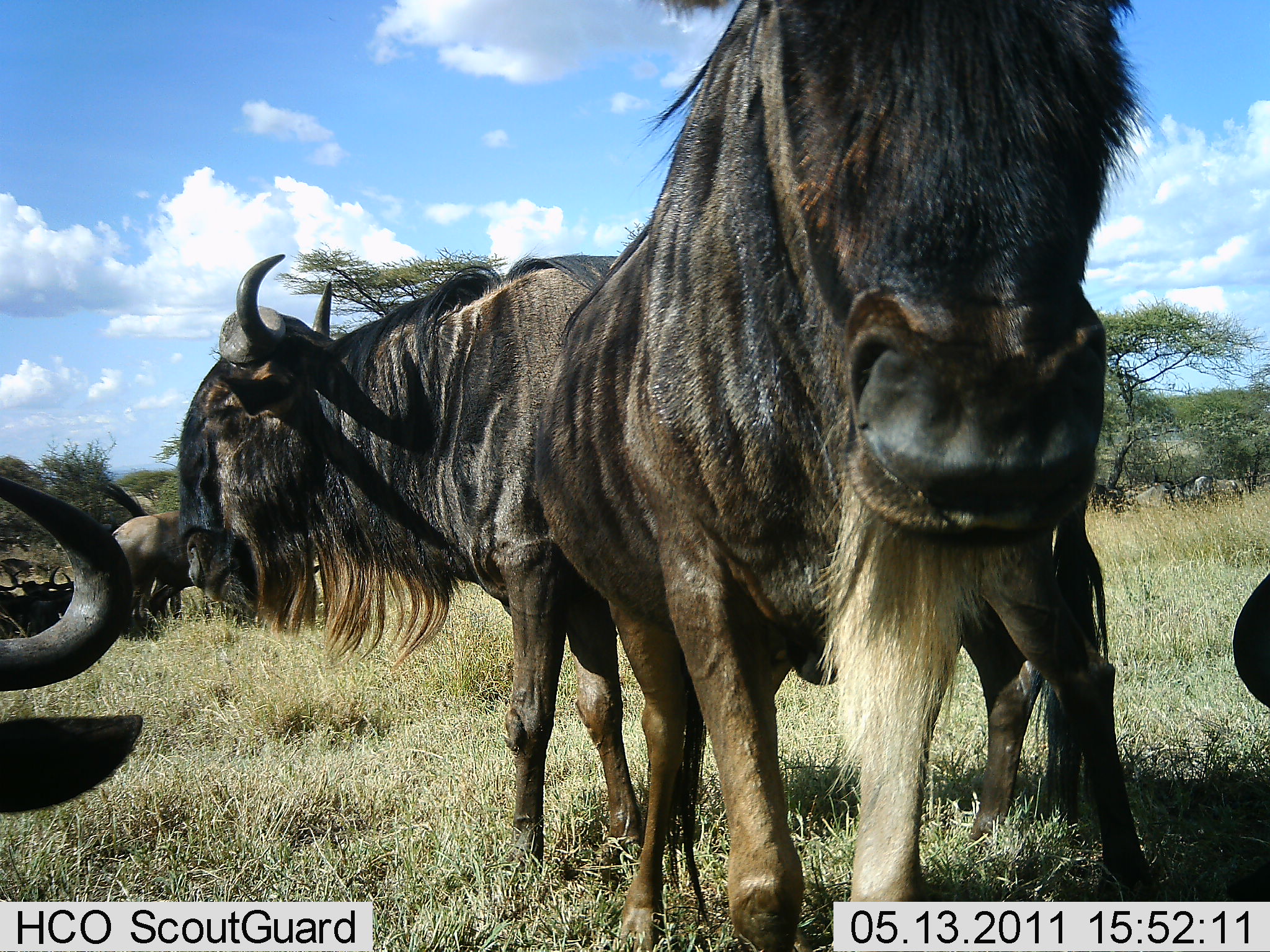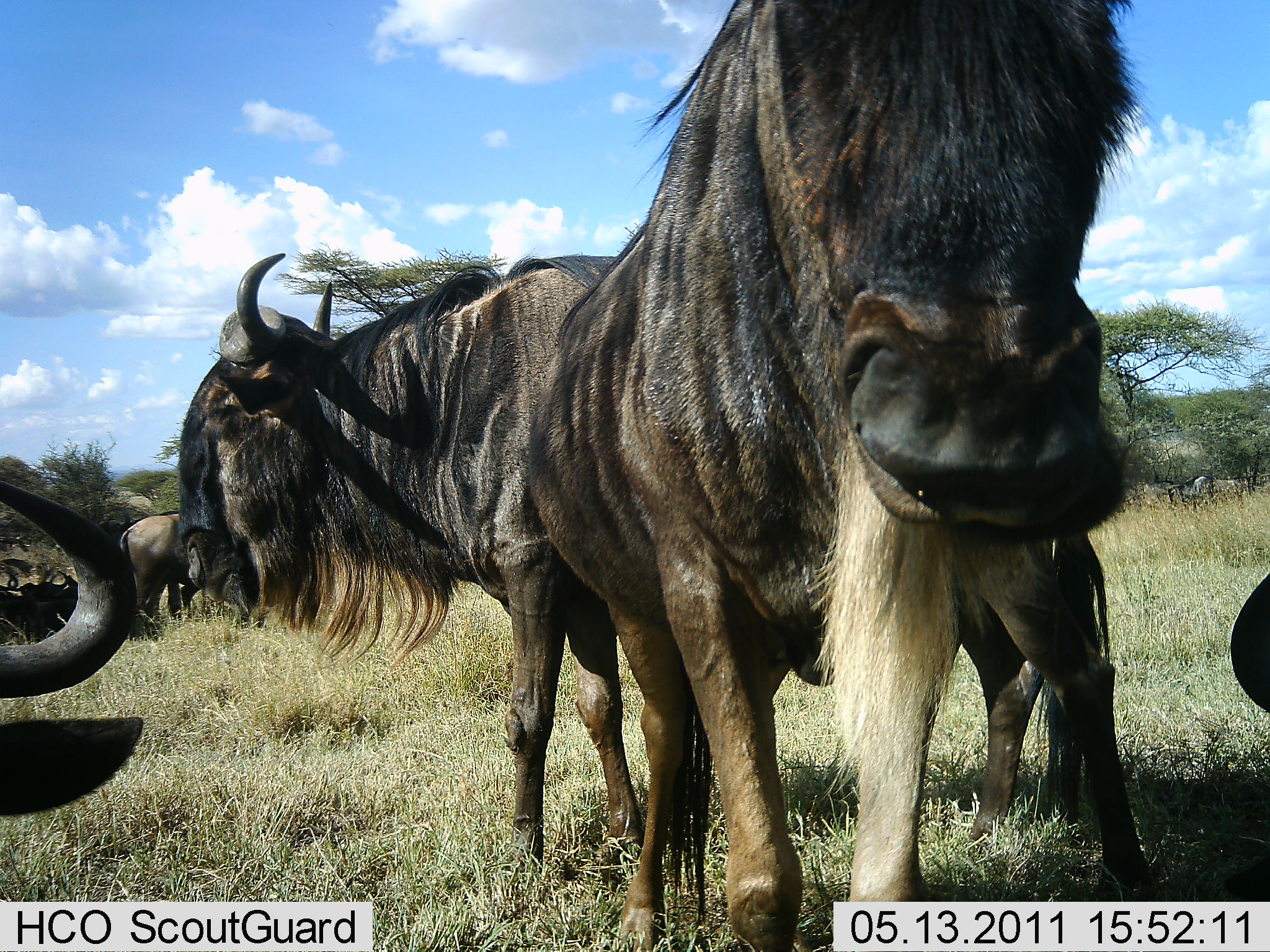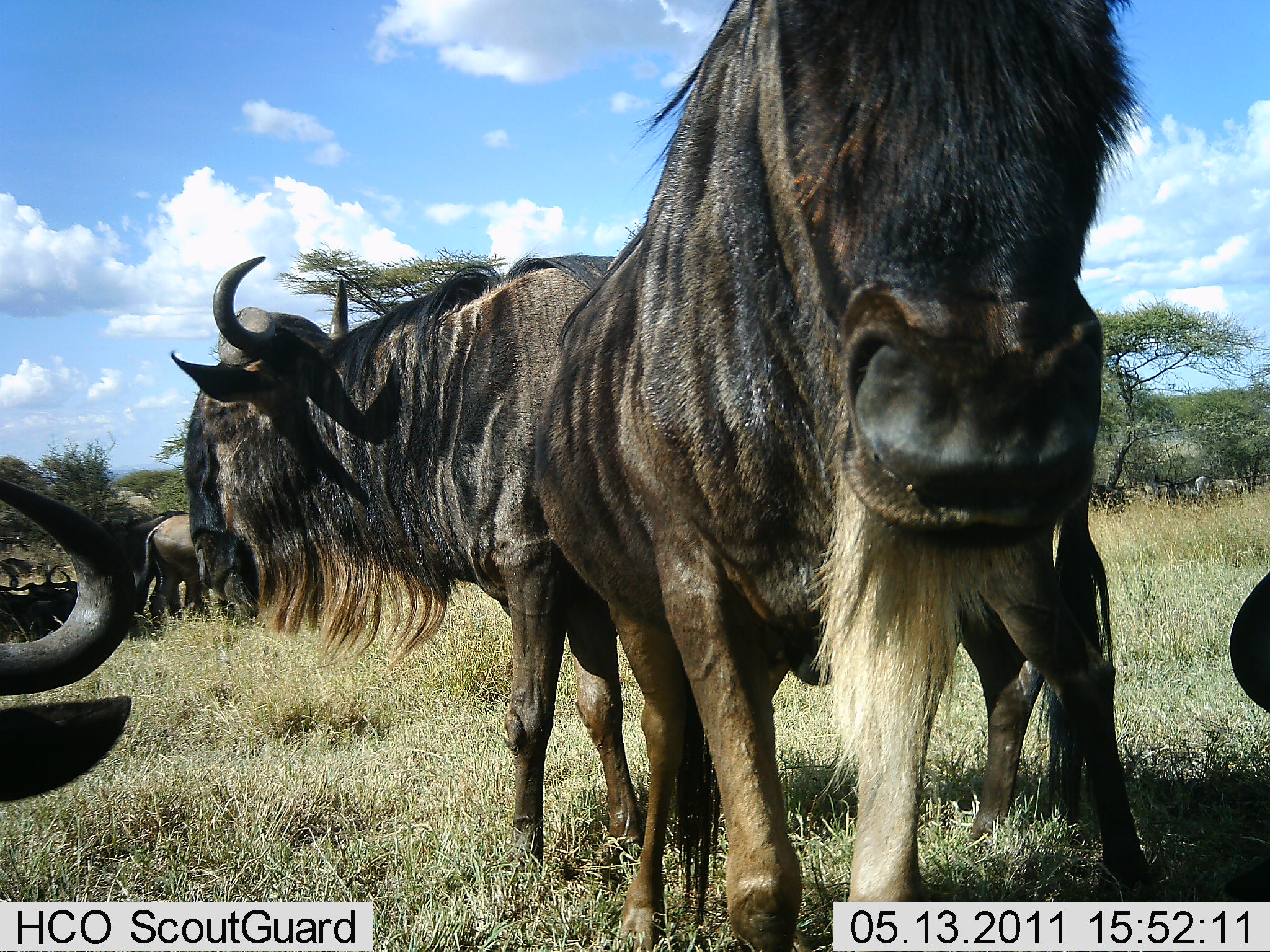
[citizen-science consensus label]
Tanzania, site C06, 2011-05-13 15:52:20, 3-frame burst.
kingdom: Animalia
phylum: Chordata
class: Mammalia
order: Artiodactyla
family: Bovidae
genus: Connochaetes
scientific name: Connochaetes taurinus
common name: blue wildebeest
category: wildebeest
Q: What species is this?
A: Wildebeest (blue wildebeest) (Connochaetes taurinus).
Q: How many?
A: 7.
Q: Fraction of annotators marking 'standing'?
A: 79%.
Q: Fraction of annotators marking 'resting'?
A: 64%.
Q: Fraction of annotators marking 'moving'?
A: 29%.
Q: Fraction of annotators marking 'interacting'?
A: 14%.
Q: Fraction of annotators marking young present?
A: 0%.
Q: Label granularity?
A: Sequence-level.